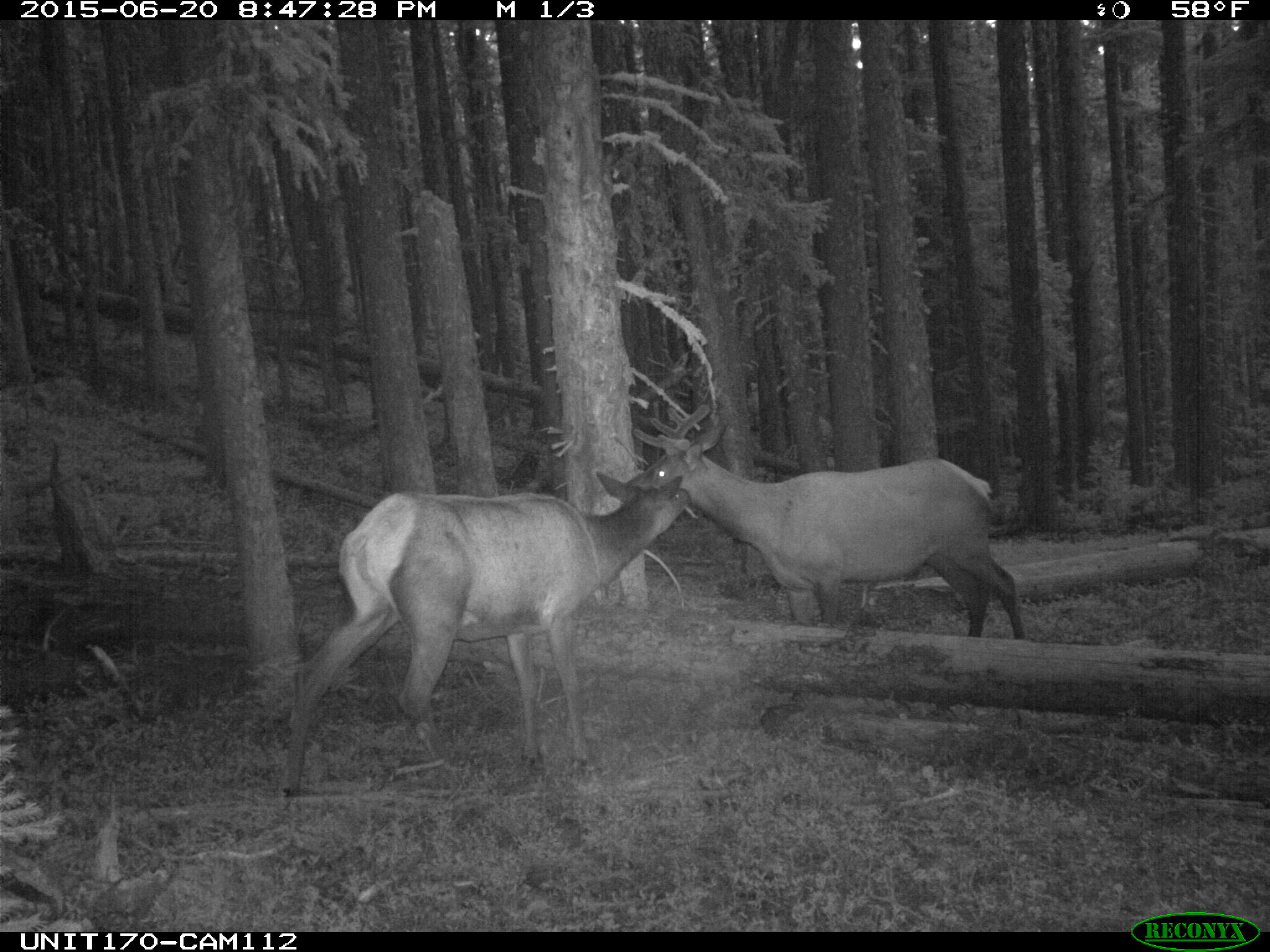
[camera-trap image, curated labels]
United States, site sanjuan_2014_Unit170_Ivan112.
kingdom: Animalia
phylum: Chordata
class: Mammalia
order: Artiodactyla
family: Cervidae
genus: Cervus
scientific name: Cervus elaphus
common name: red deer